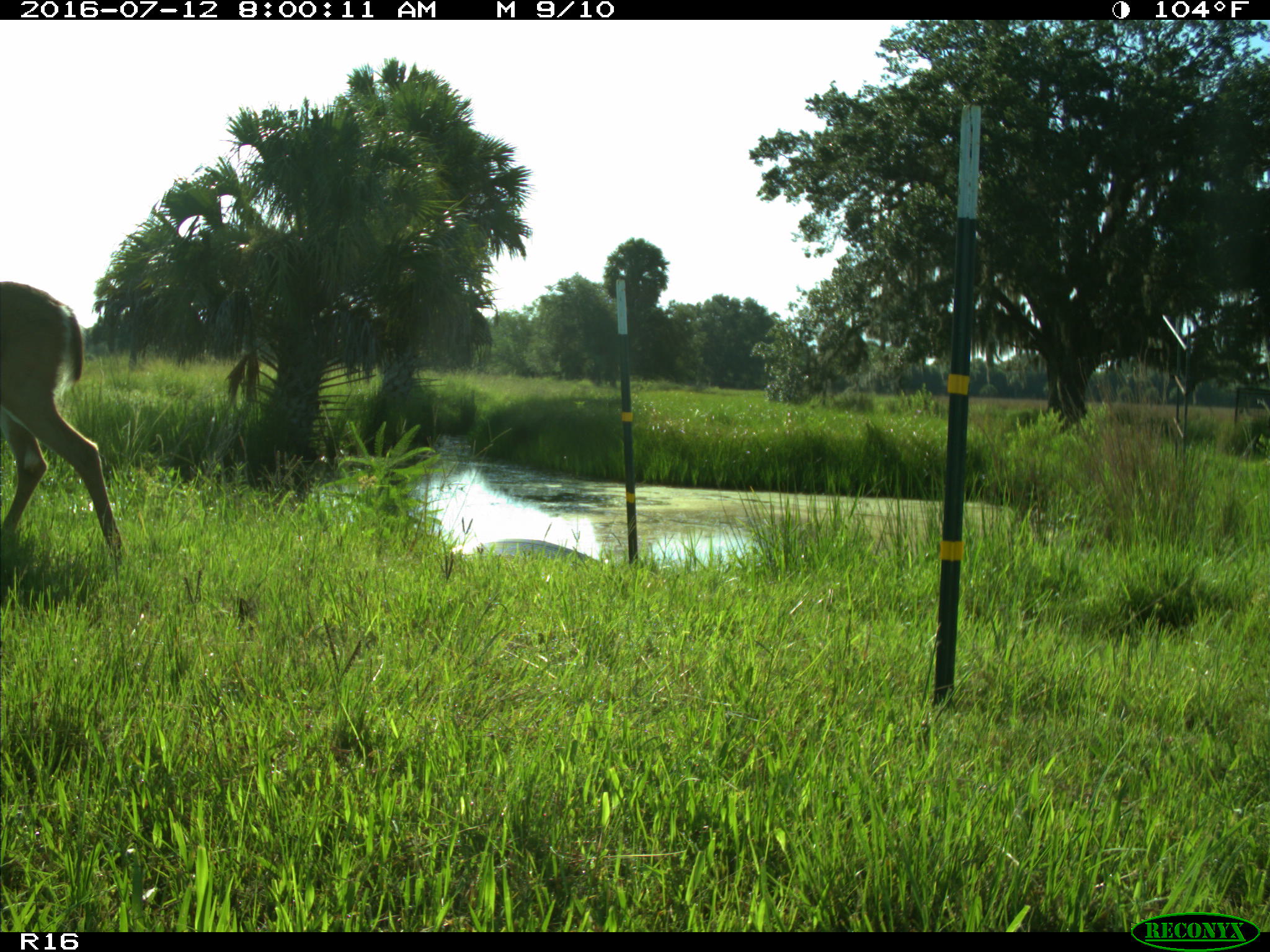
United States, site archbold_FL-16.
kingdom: Animalia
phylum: Chordata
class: Mammalia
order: Artiodactyla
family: Cervidae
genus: Odocoileus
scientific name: Odocoileus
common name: deer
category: unidentified deer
Unidentified deer (deer) (Odocoileus).